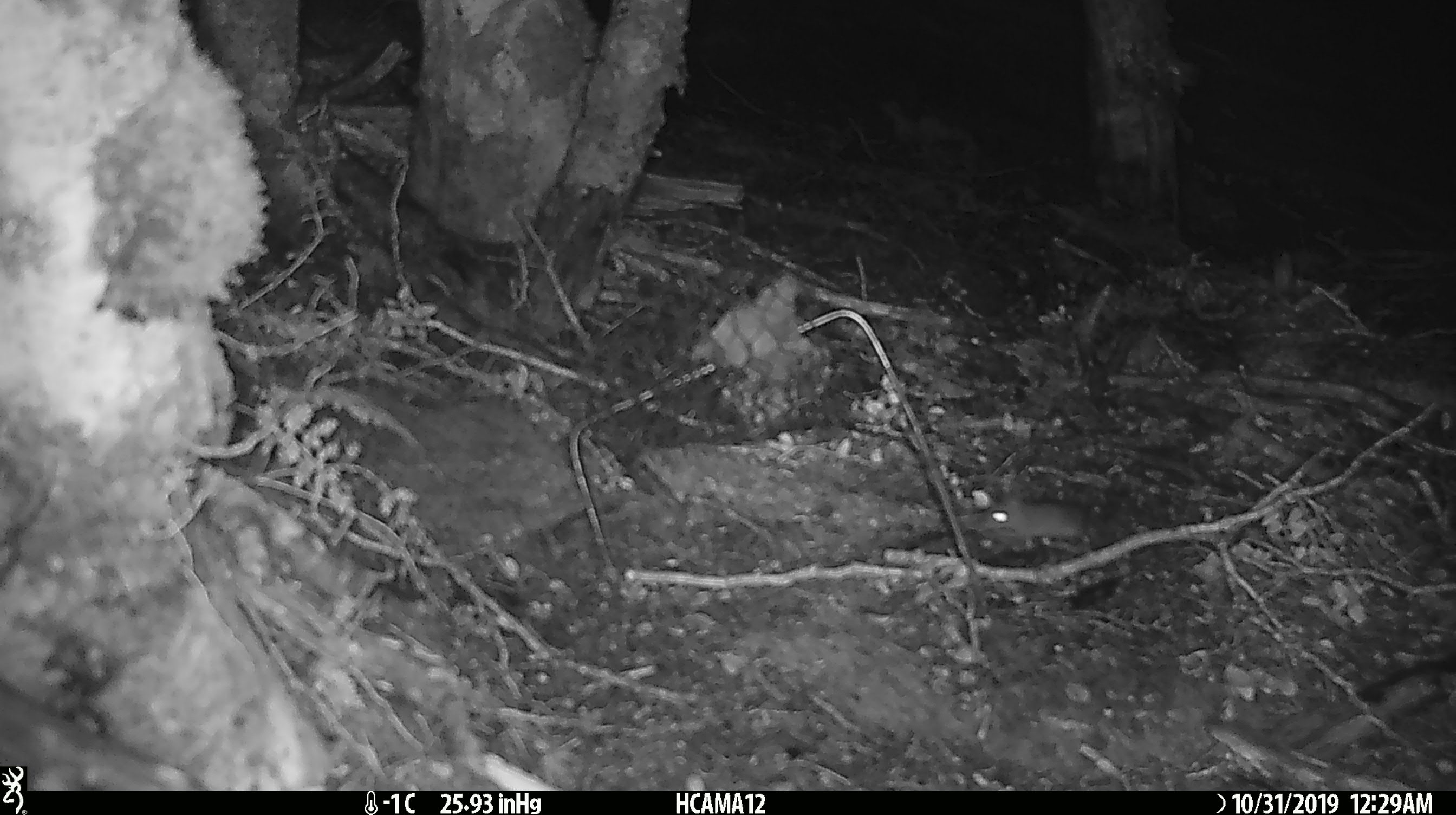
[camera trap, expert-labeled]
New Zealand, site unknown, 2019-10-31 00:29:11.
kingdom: Animalia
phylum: Chordata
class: Mammalia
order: Rodentia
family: Muridae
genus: Mus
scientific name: Mus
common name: mouse